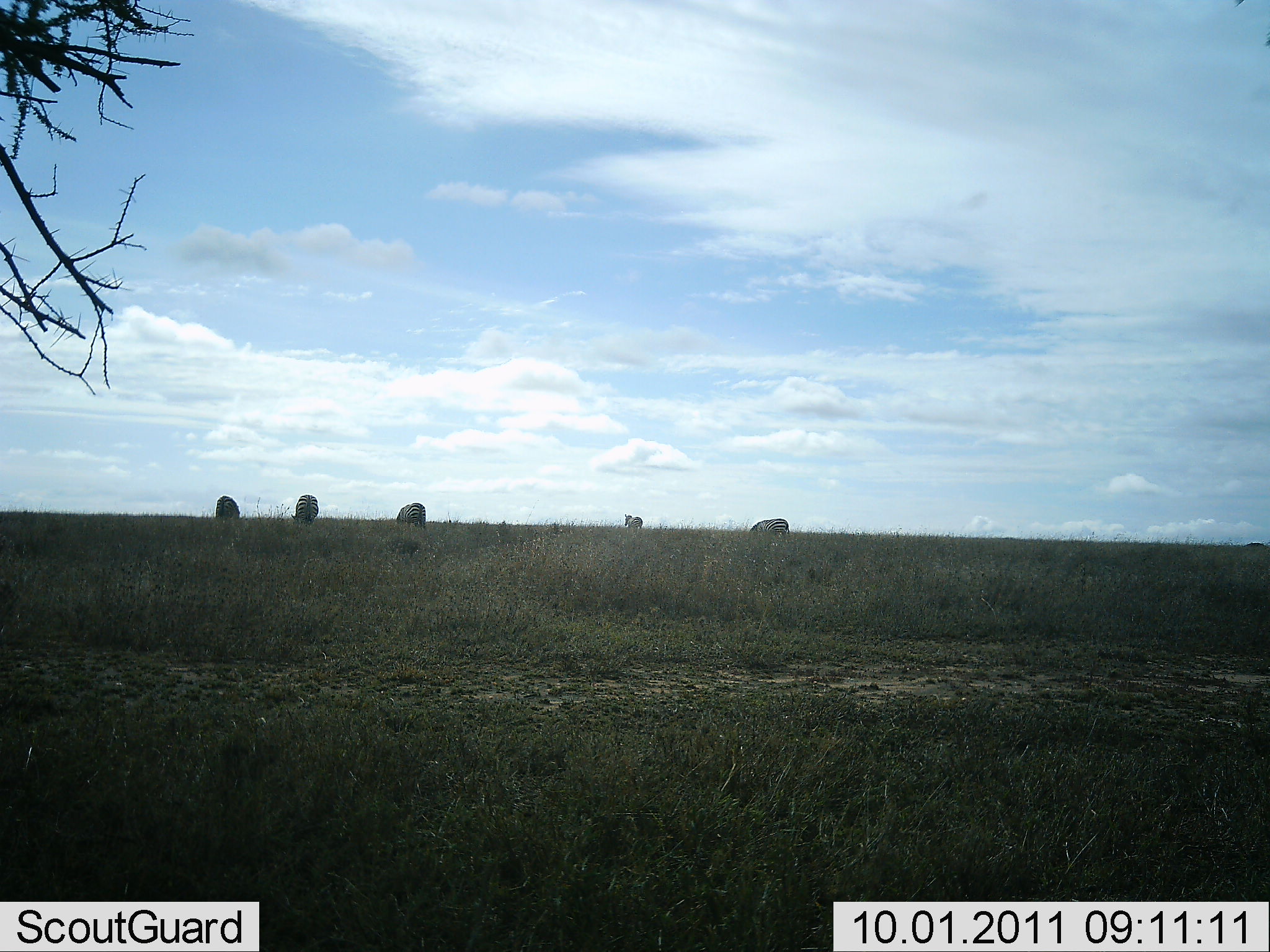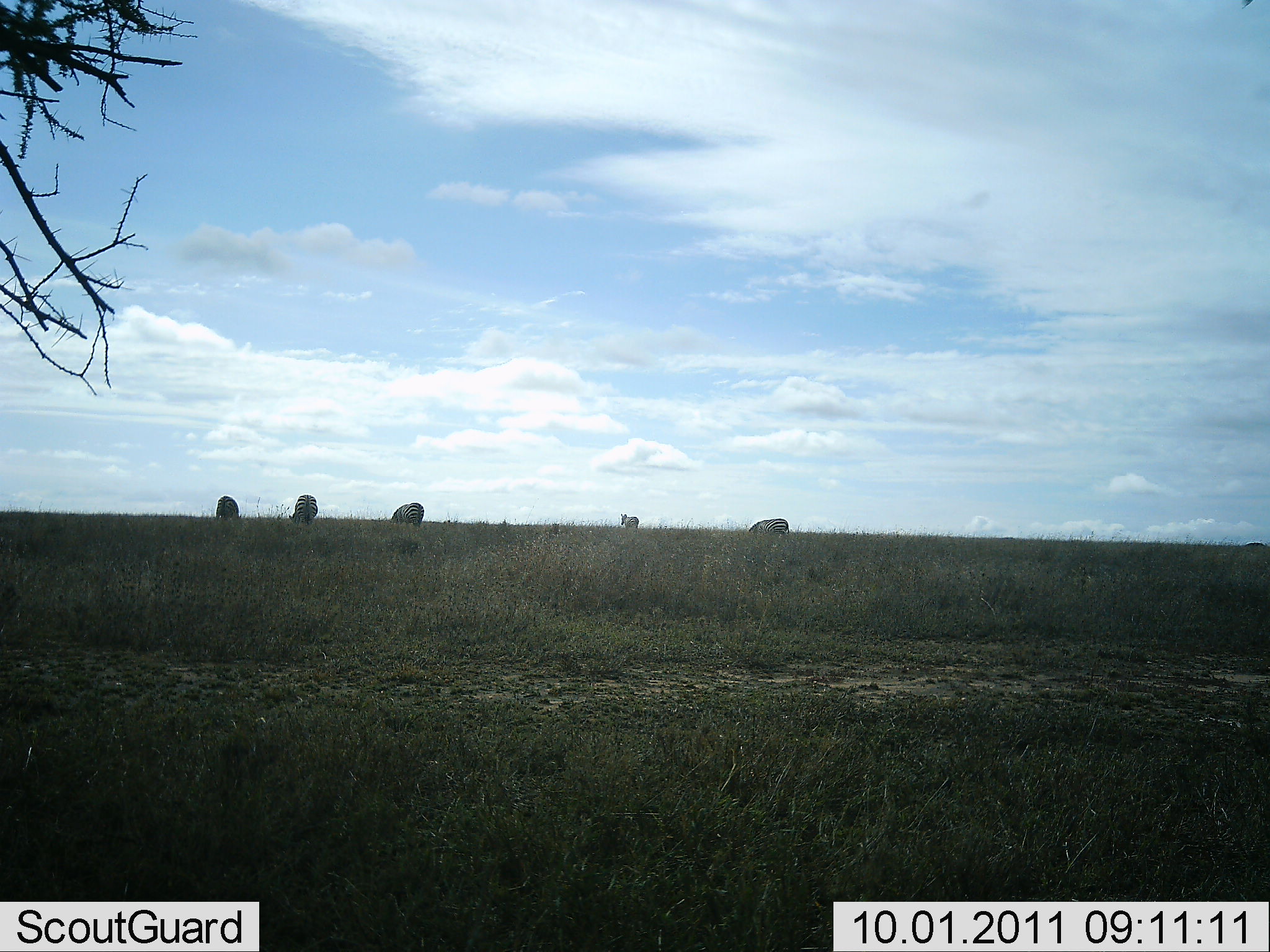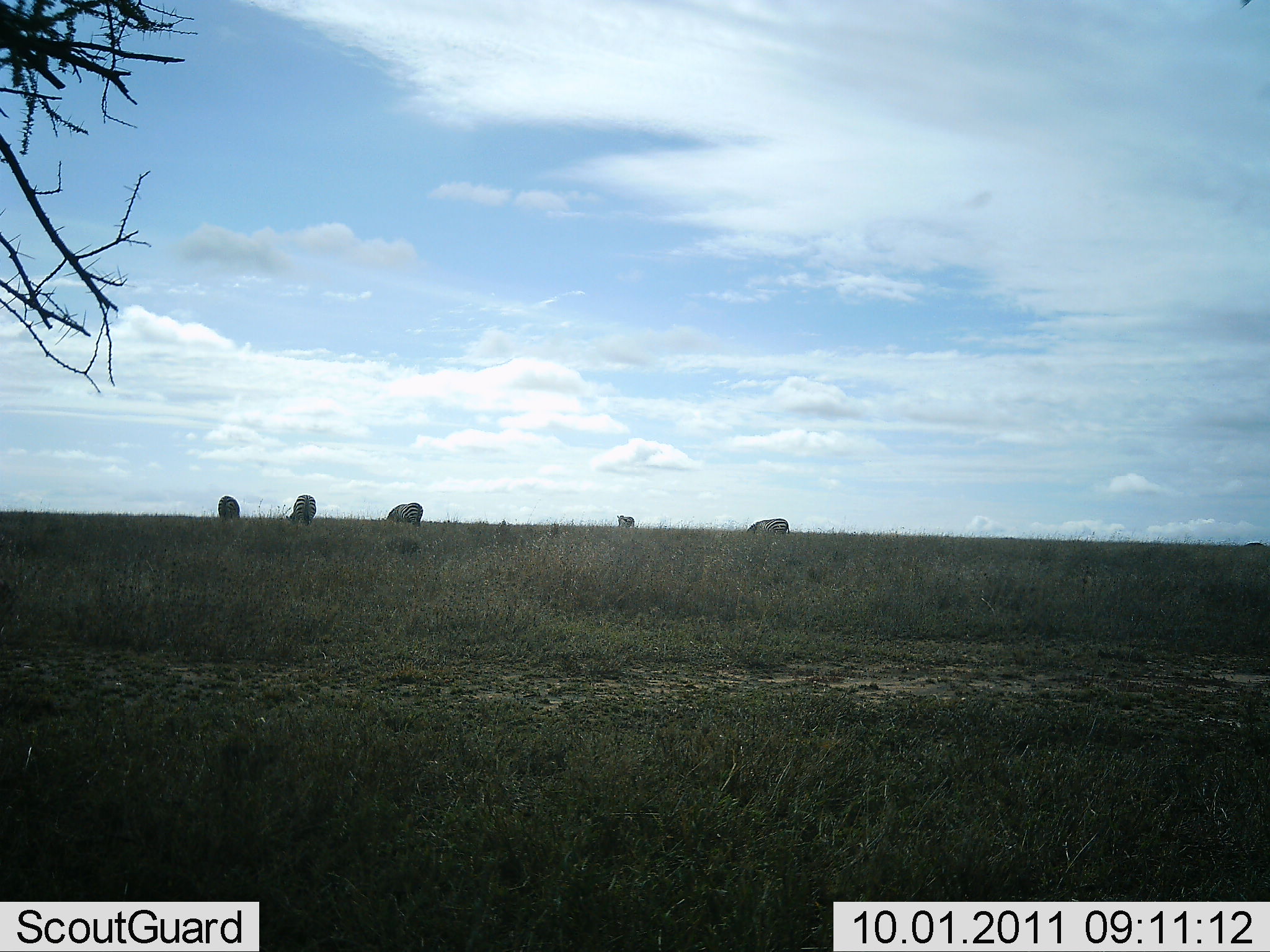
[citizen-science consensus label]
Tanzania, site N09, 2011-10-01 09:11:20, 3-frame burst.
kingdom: Animalia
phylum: Chordata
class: Mammalia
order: Perissodactyla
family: Equidae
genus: Equus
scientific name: Equus quagga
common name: plains zebra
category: zebra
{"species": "zebra (plains zebra) (Equus quagga)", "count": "5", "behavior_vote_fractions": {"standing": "18%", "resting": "0%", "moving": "18%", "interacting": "0%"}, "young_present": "0%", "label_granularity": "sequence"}